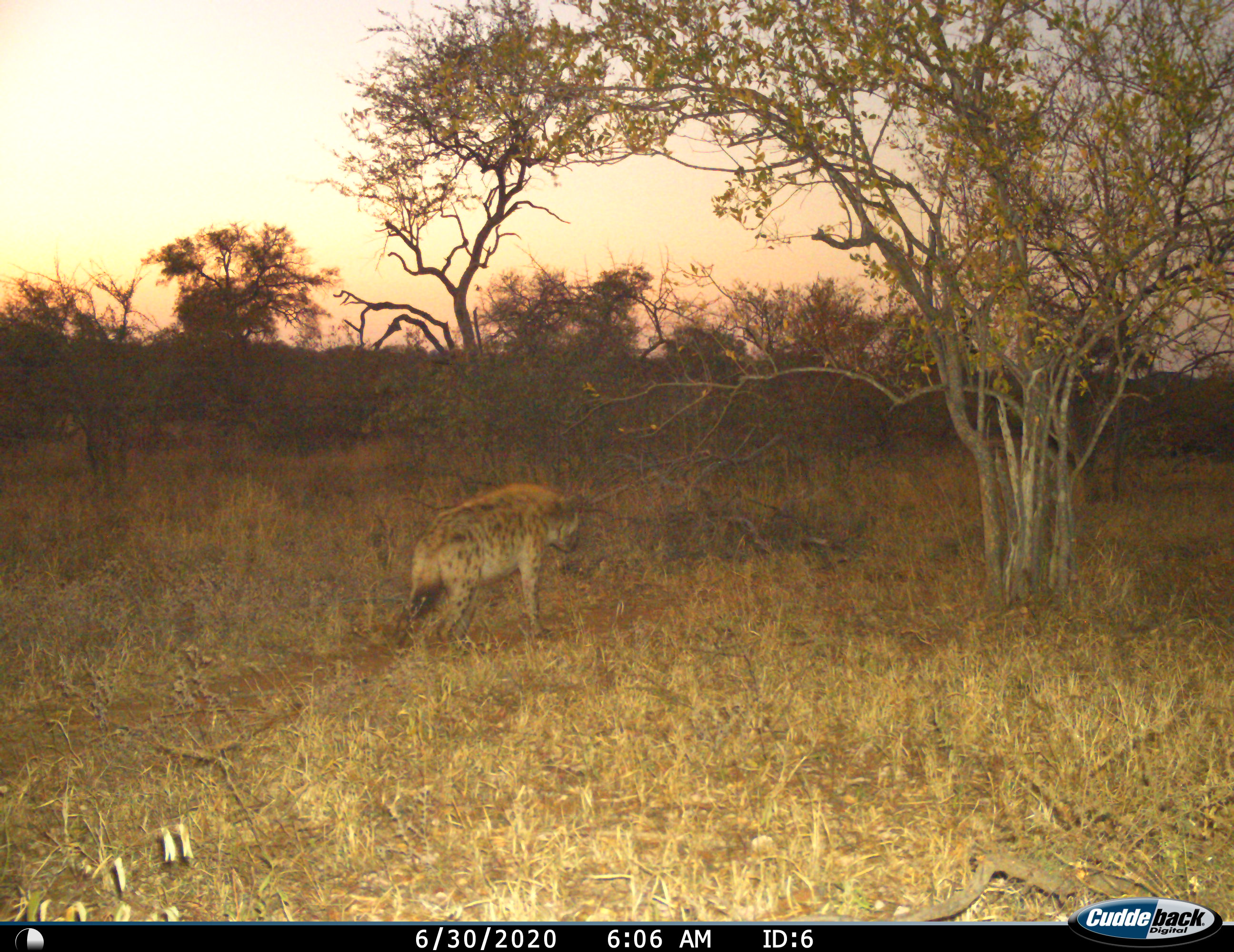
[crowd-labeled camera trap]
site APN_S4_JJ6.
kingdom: Animalia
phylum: Chordata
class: Mammalia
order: Carnivora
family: Hyaenidae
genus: Crocuta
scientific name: Crocuta crocuta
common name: spotted hyena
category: hyenaspotted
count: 1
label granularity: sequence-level